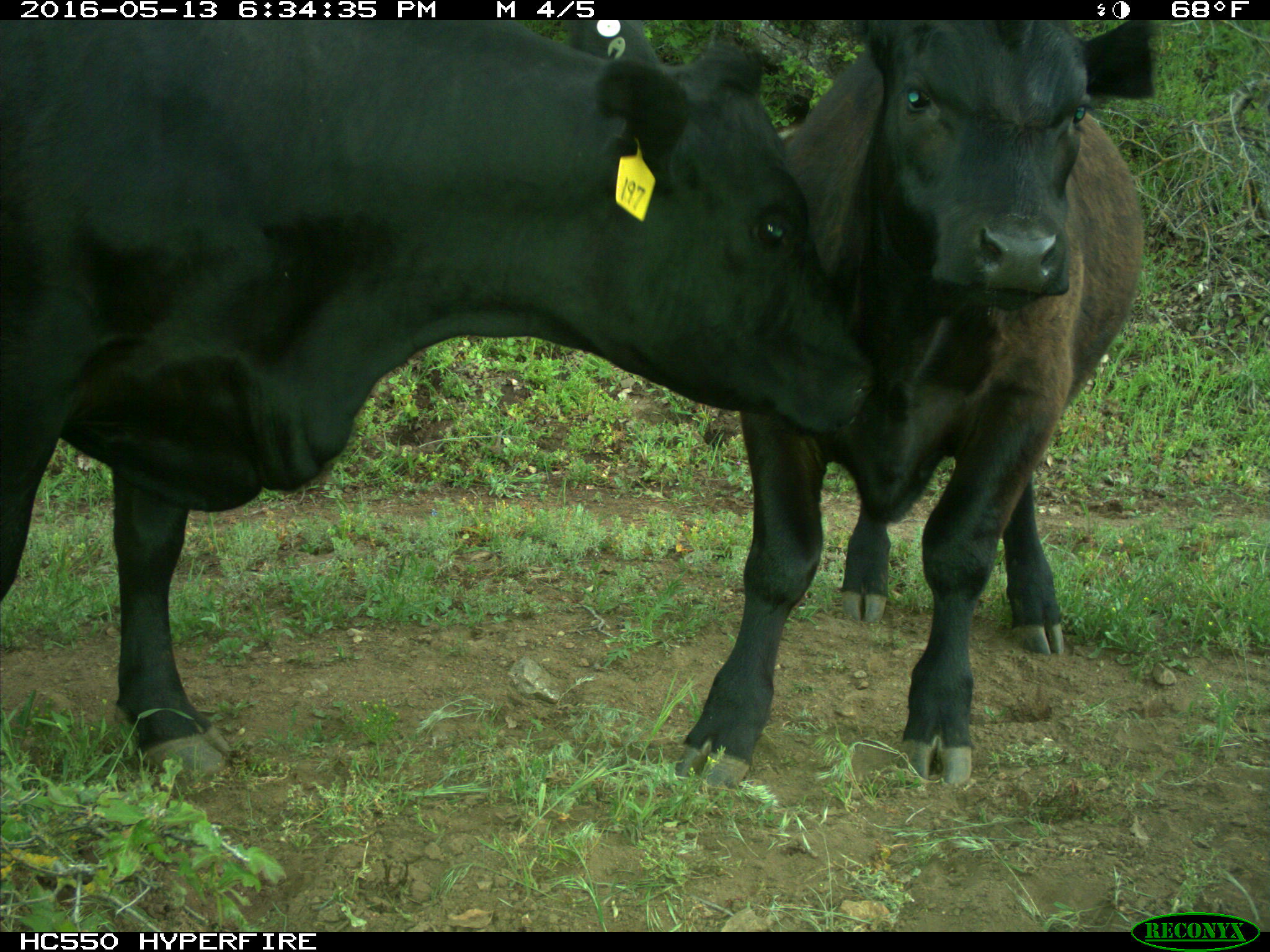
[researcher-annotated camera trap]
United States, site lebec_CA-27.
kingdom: Animalia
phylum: Chordata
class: Mammalia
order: Artiodactyla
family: Bovidae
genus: Bos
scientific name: Bos taurus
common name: domestic cow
Bos taurus (domestic cow).